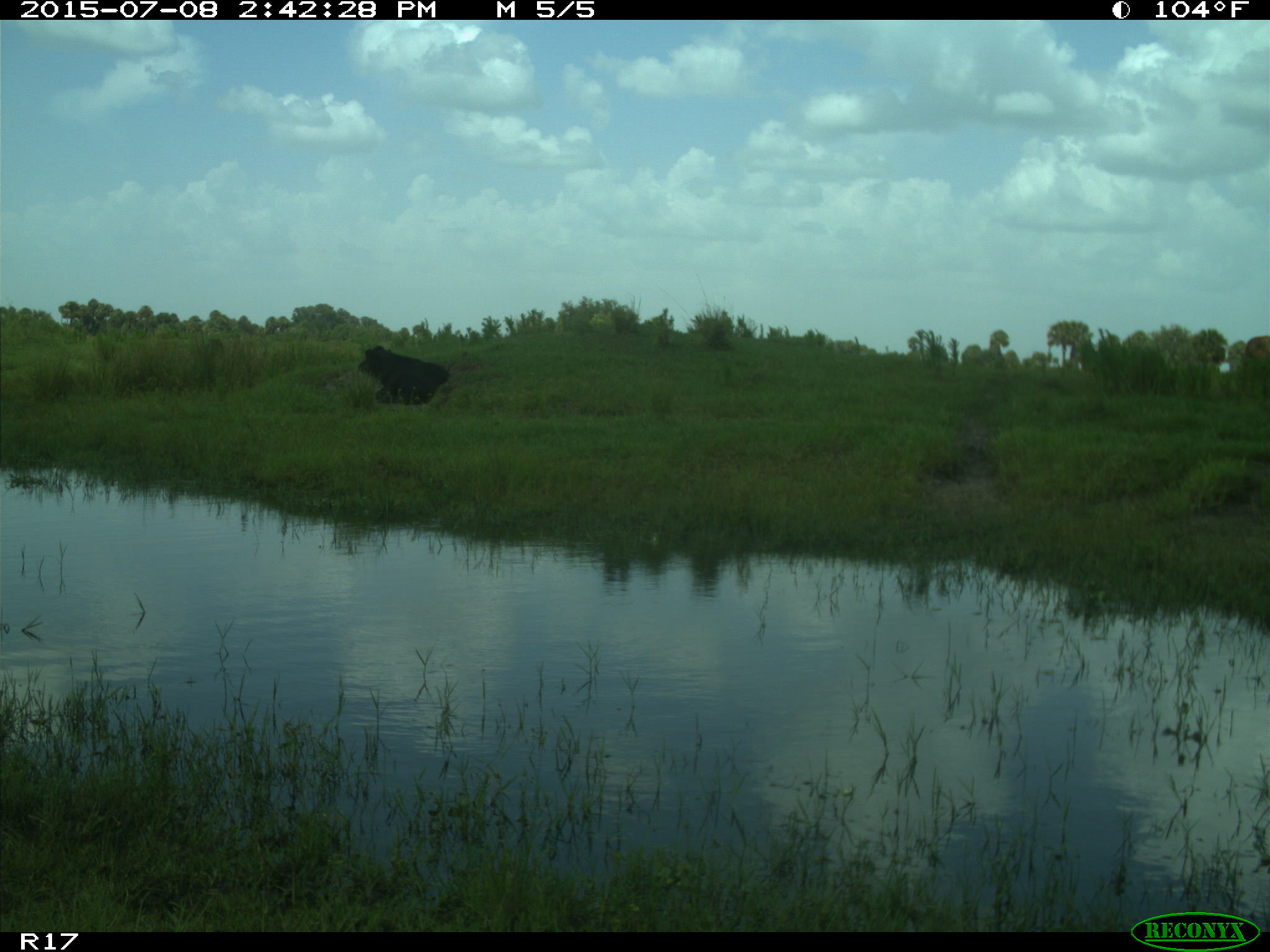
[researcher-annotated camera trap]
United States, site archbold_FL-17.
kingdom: Animalia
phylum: Chordata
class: Mammalia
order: Artiodactyla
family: Bovidae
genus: Bos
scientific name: Bos taurus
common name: domestic cow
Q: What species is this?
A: Bos taurus (domestic cow).